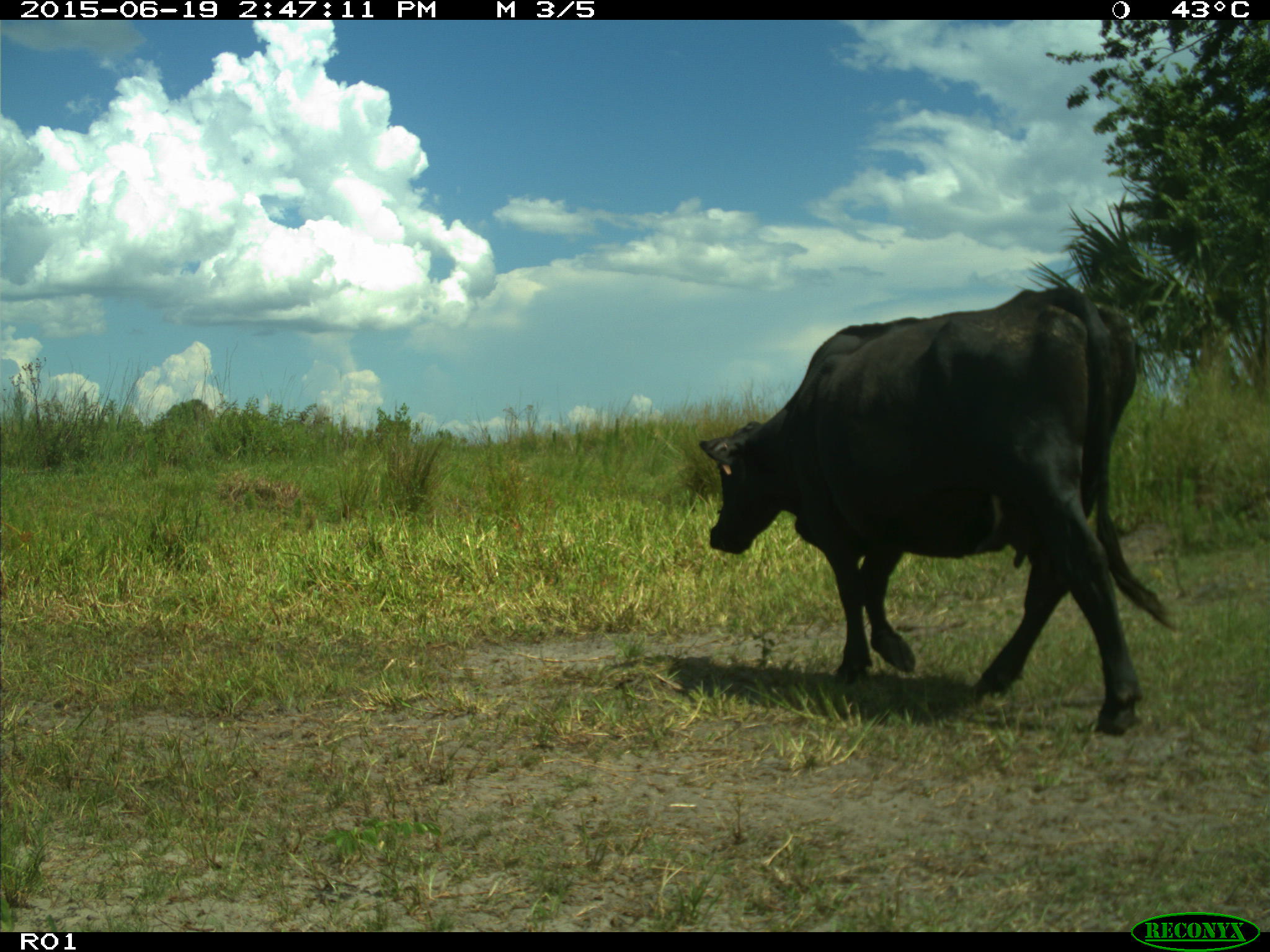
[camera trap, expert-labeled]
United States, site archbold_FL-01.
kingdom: Animalia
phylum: Chordata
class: Mammalia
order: Artiodactyla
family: Bovidae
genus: Bos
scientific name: Bos taurus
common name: domestic cow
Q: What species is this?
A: Bos taurus (domestic cow).